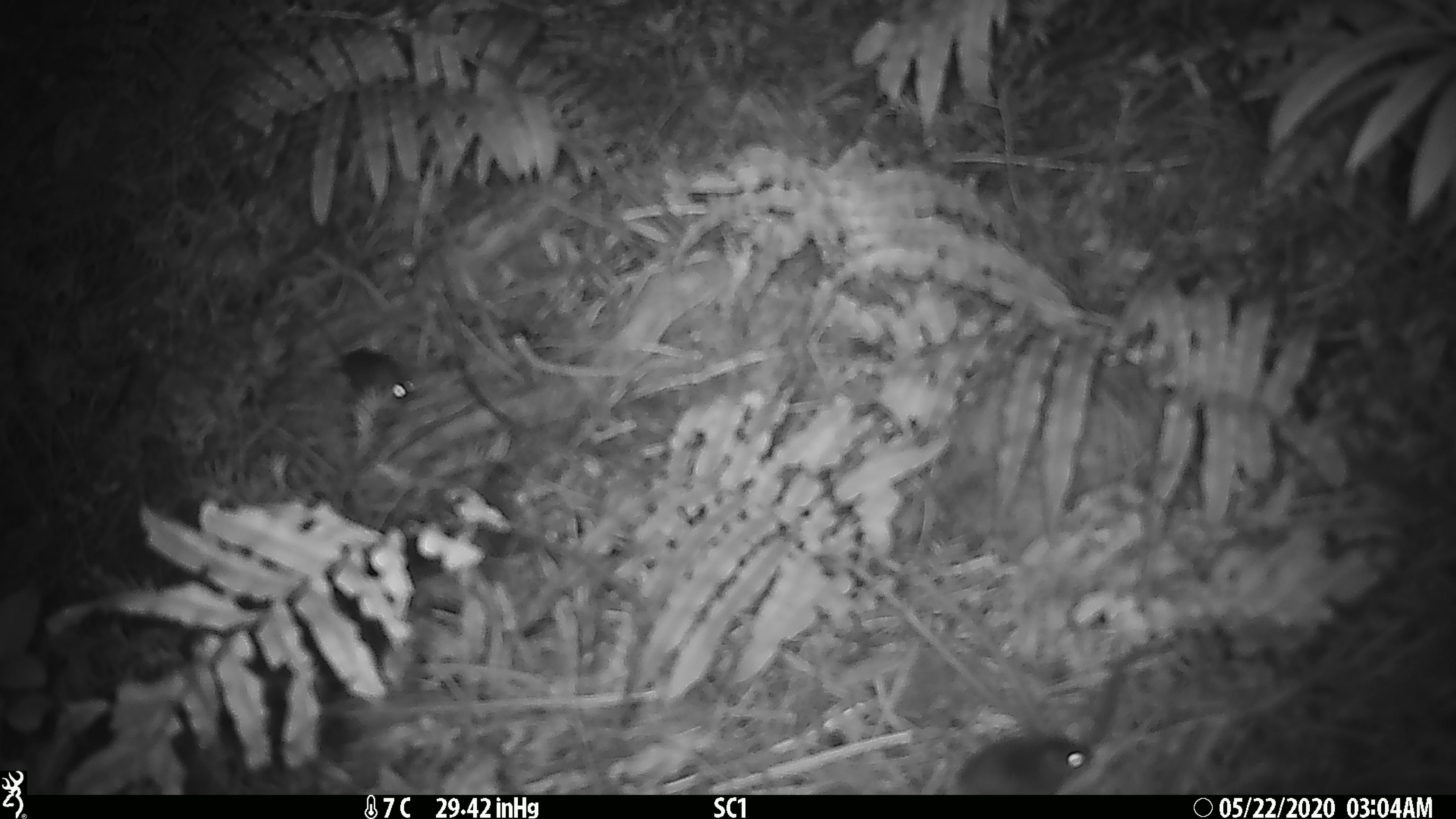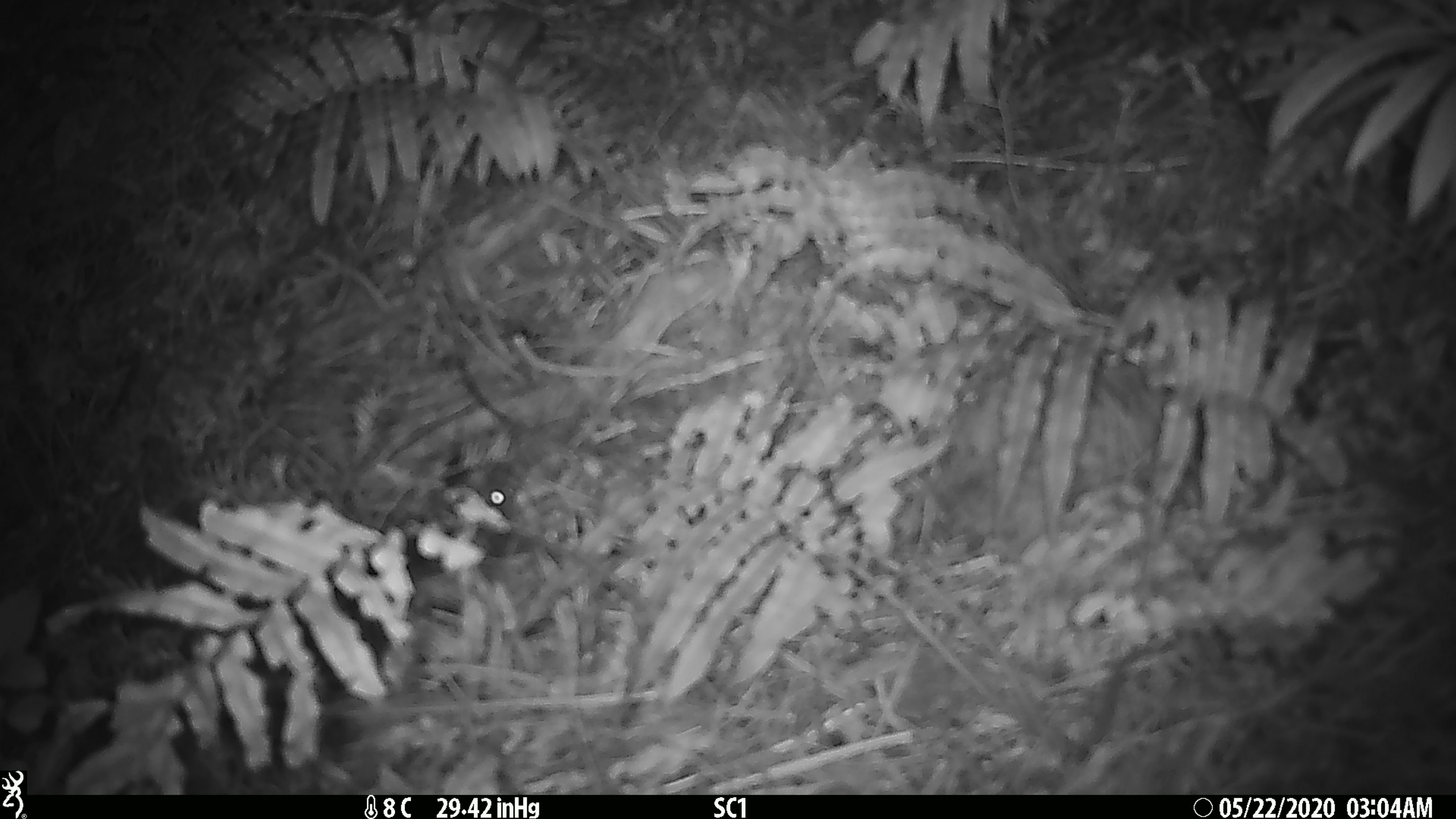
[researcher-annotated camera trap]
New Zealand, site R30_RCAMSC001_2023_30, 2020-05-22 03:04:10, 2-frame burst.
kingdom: Animalia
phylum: Chordata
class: Mammalia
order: Rodentia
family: Muridae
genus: Mus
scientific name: Mus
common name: mouse